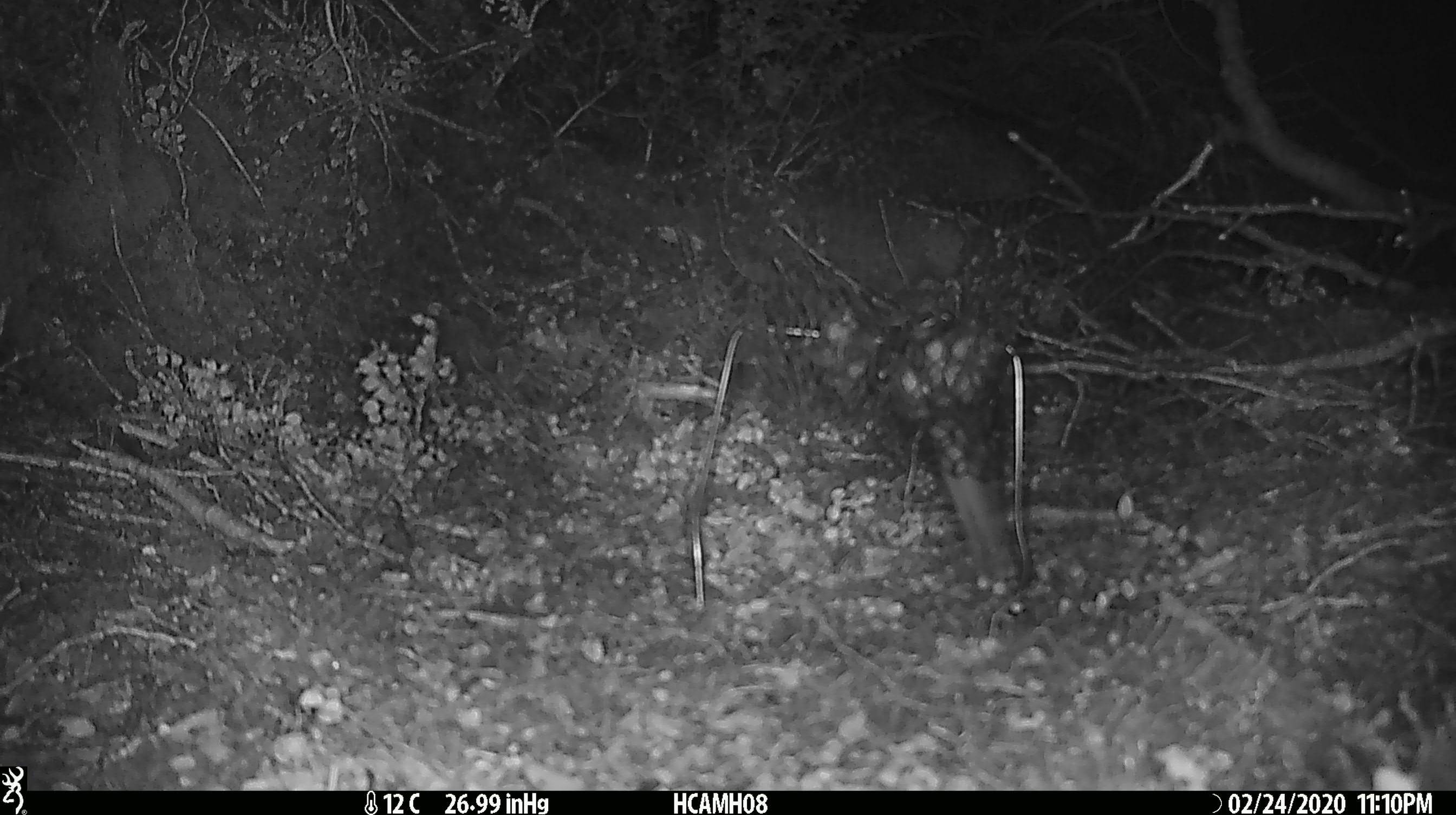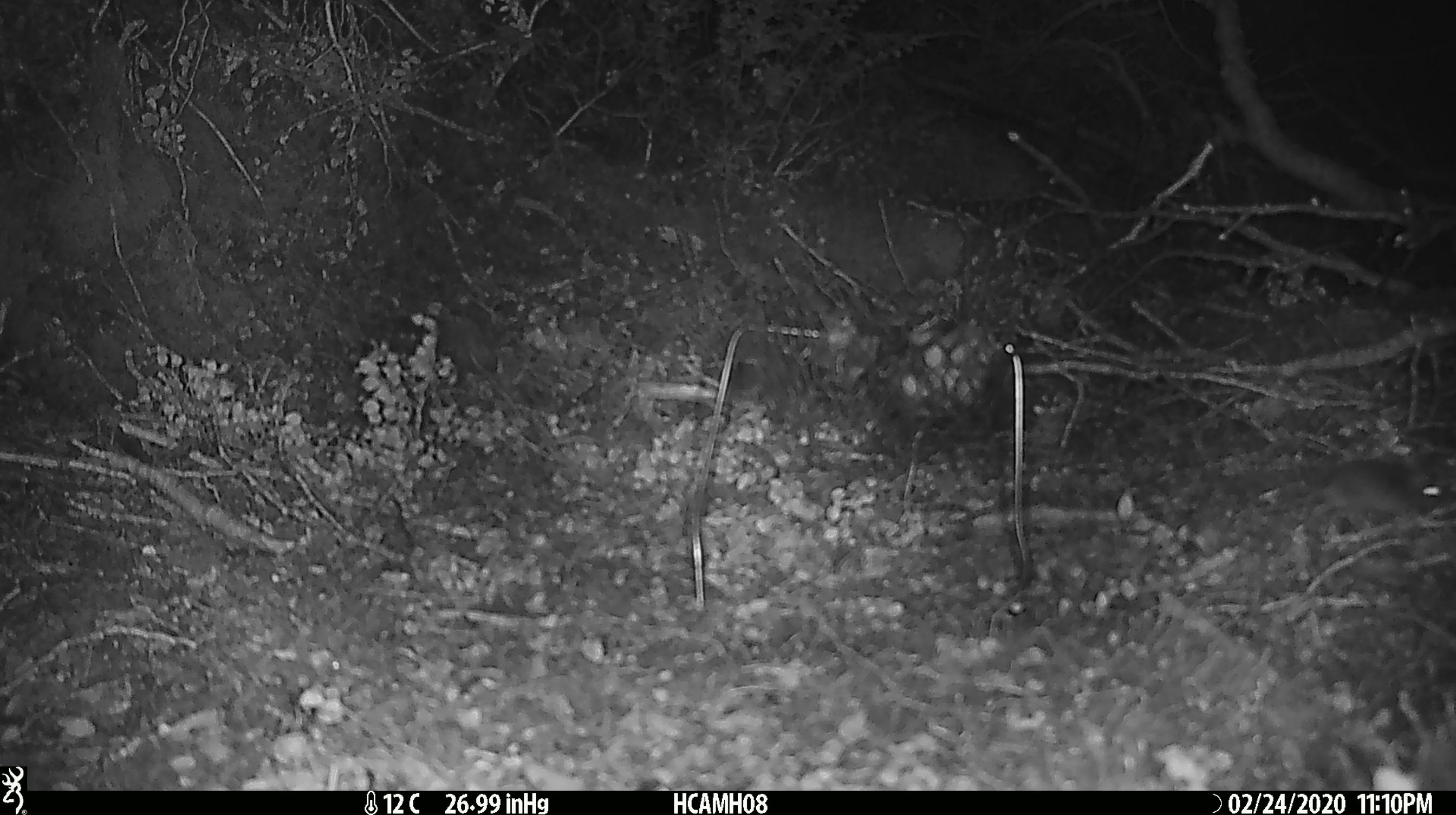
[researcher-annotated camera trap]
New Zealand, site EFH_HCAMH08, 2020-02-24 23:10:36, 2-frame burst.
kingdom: Animalia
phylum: Chordata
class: Mammalia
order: Rodentia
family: Muridae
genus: Mus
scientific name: Mus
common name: mouse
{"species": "mouse (Mus)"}